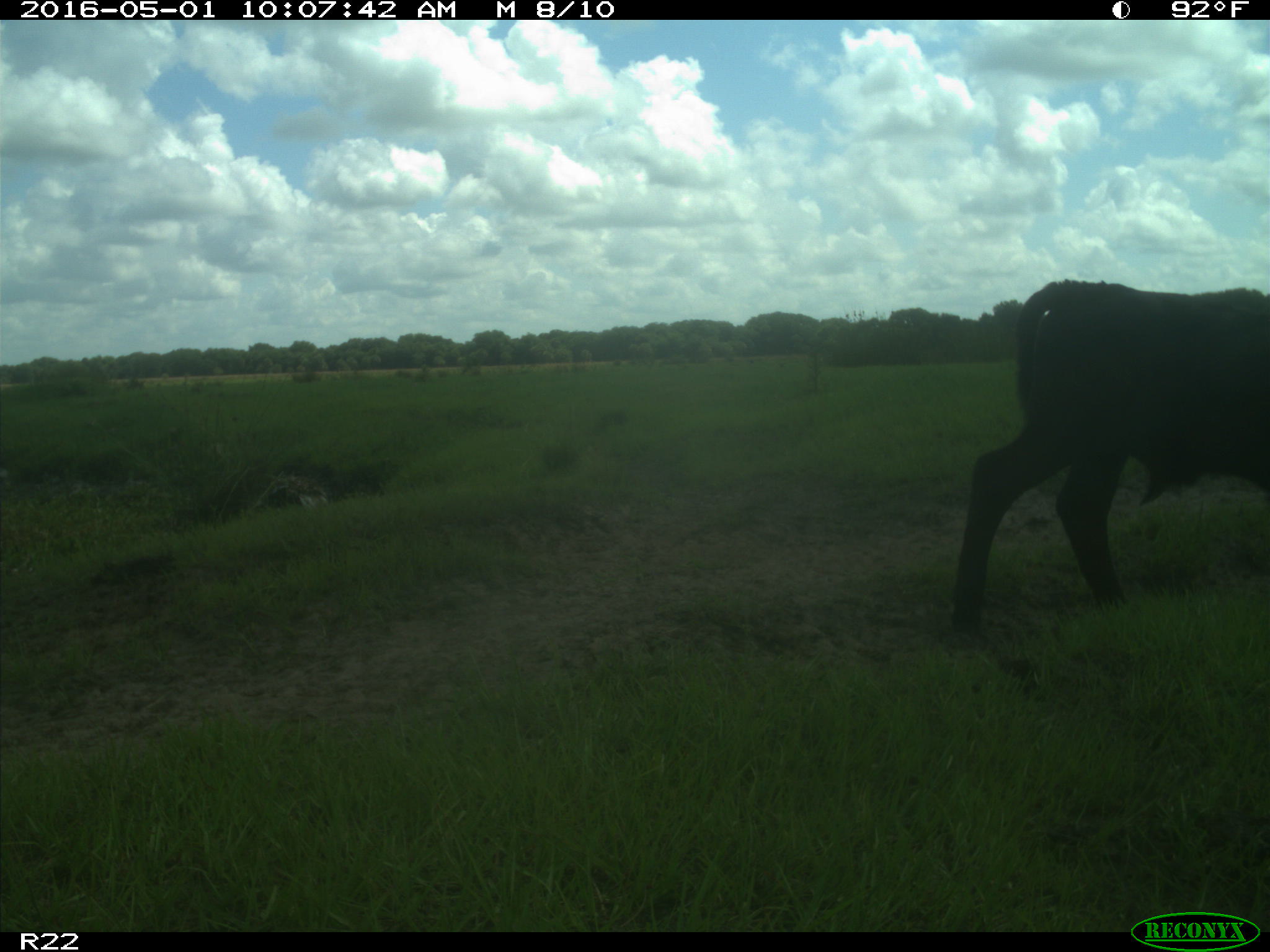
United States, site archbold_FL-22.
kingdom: Animalia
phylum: Chordata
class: Mammalia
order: Artiodactyla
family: Bovidae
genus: Bos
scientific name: Bos taurus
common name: domestic cow